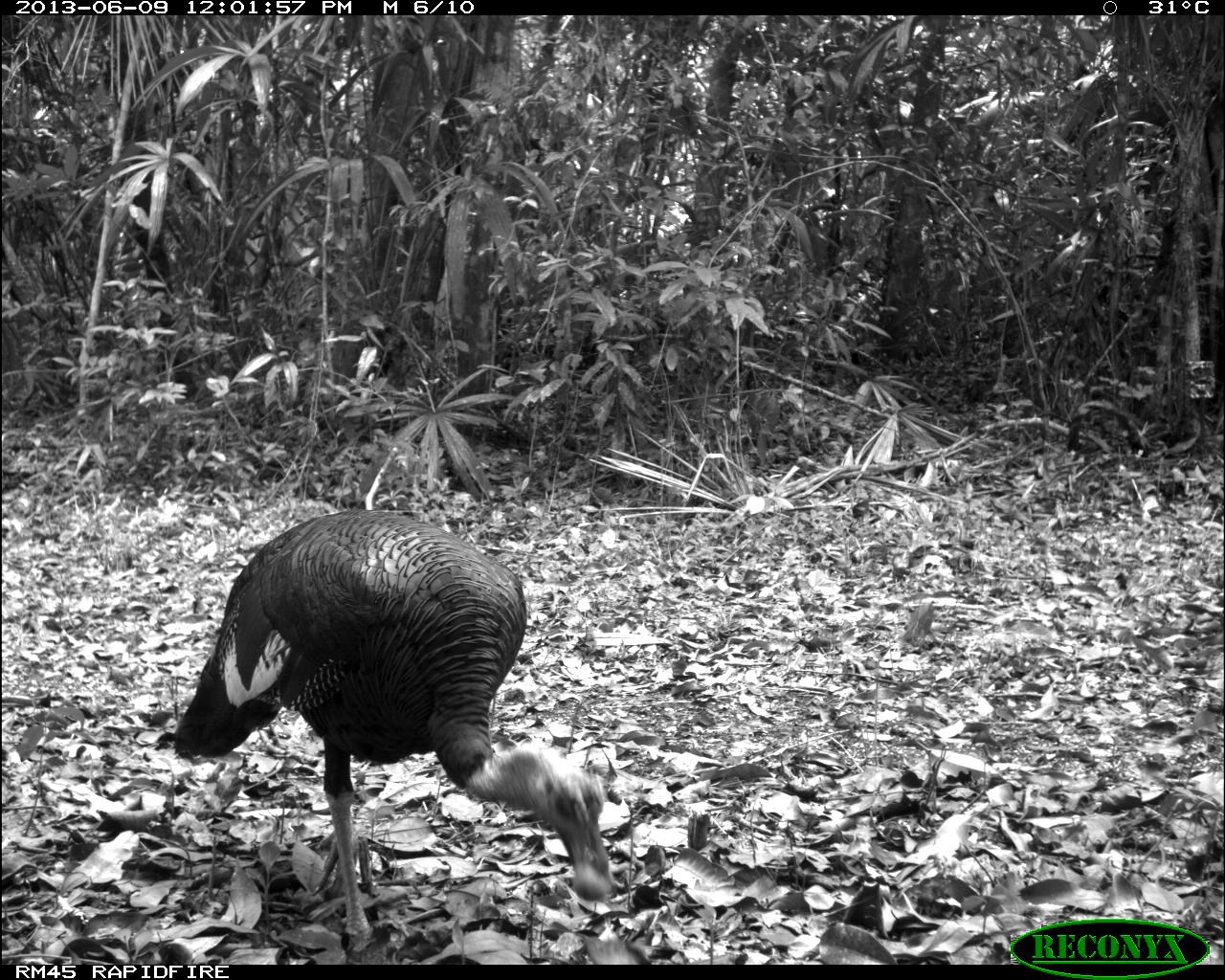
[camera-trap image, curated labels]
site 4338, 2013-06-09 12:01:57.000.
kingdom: Animalia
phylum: Chordata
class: Aves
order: Galliformes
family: Phasianidae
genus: Meleagris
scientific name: Meleagris ocellata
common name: ocellated turkey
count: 1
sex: male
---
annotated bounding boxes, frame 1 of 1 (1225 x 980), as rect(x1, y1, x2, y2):
meleagris ocellata: rect(153, 507, 605, 951)